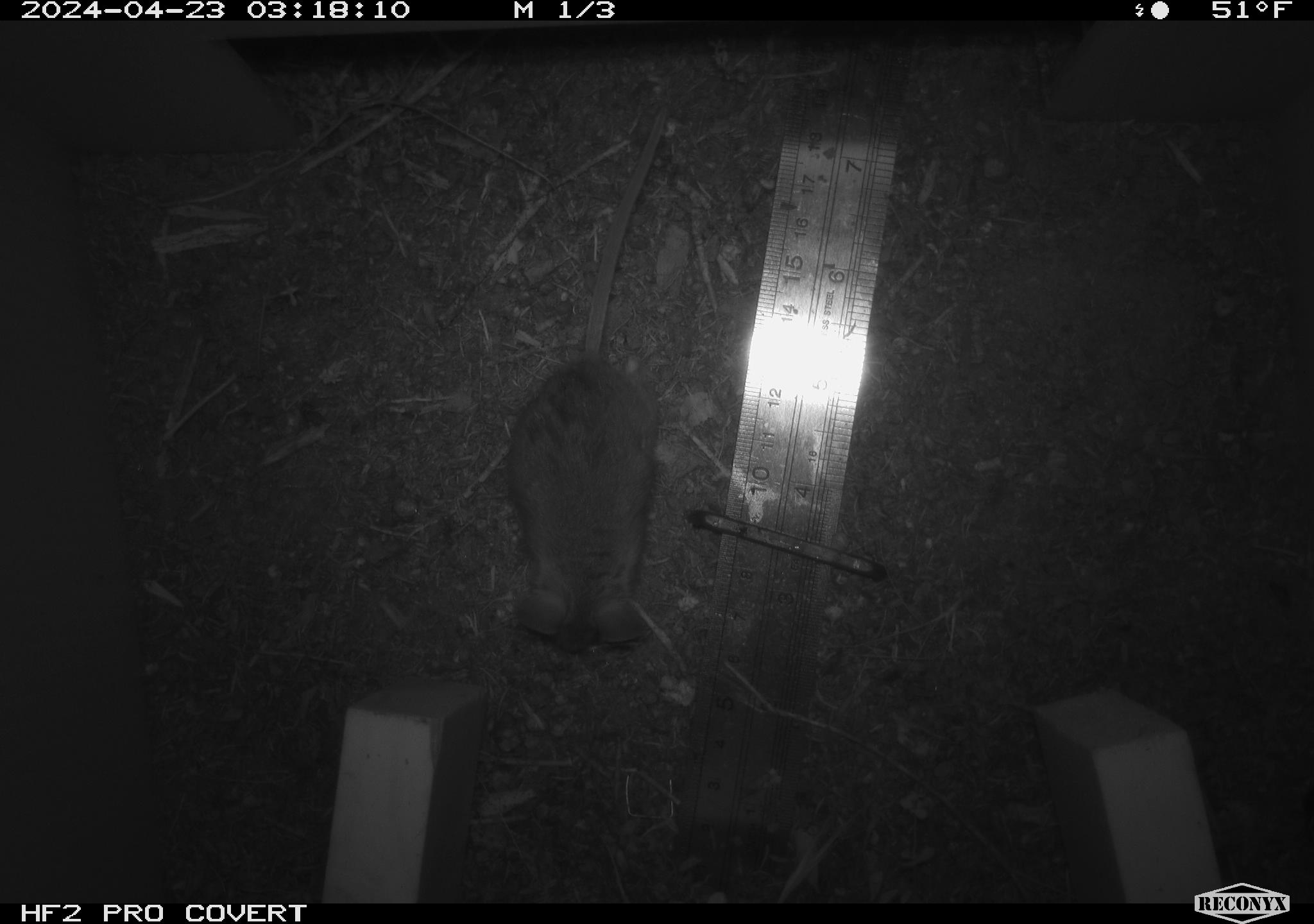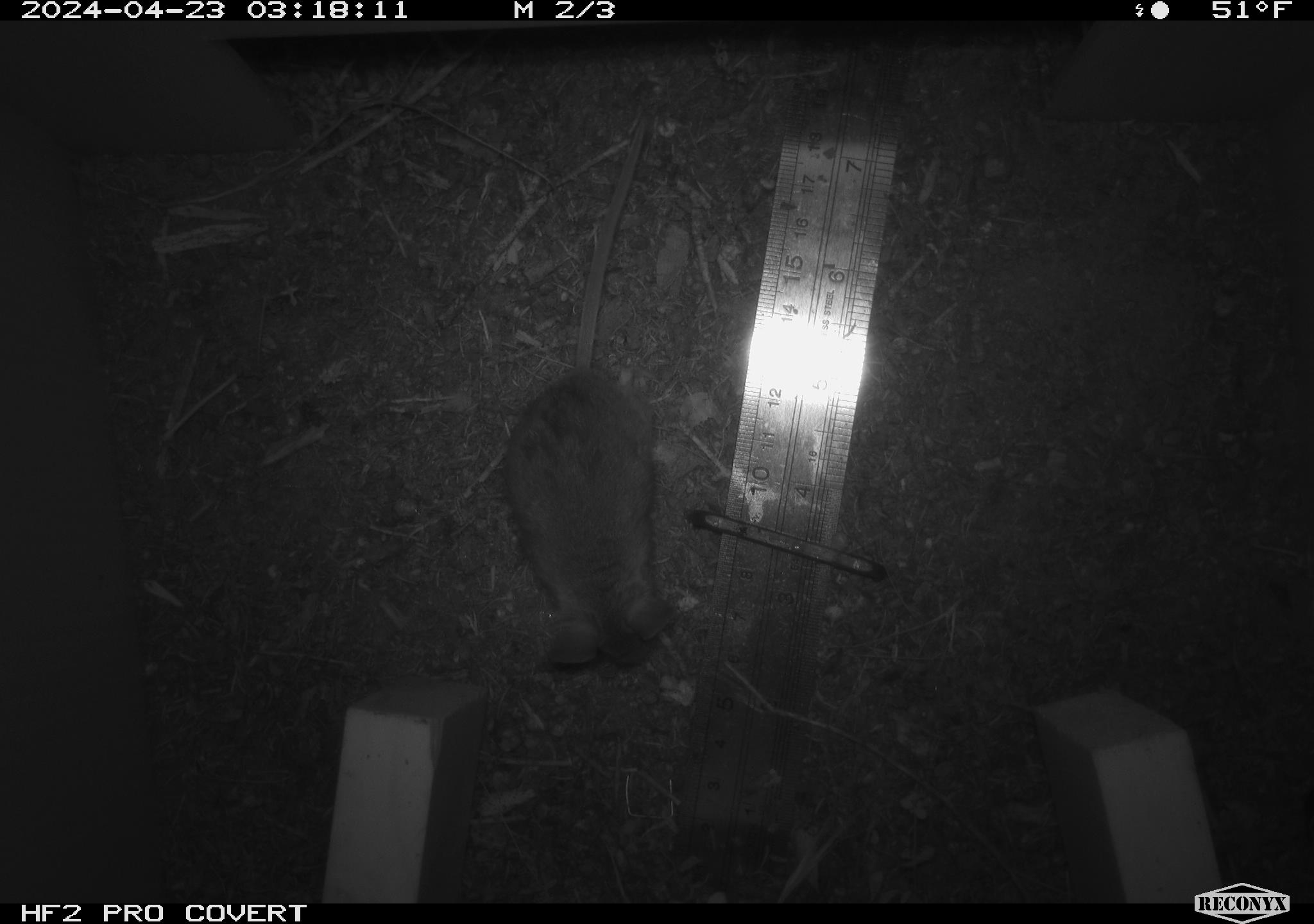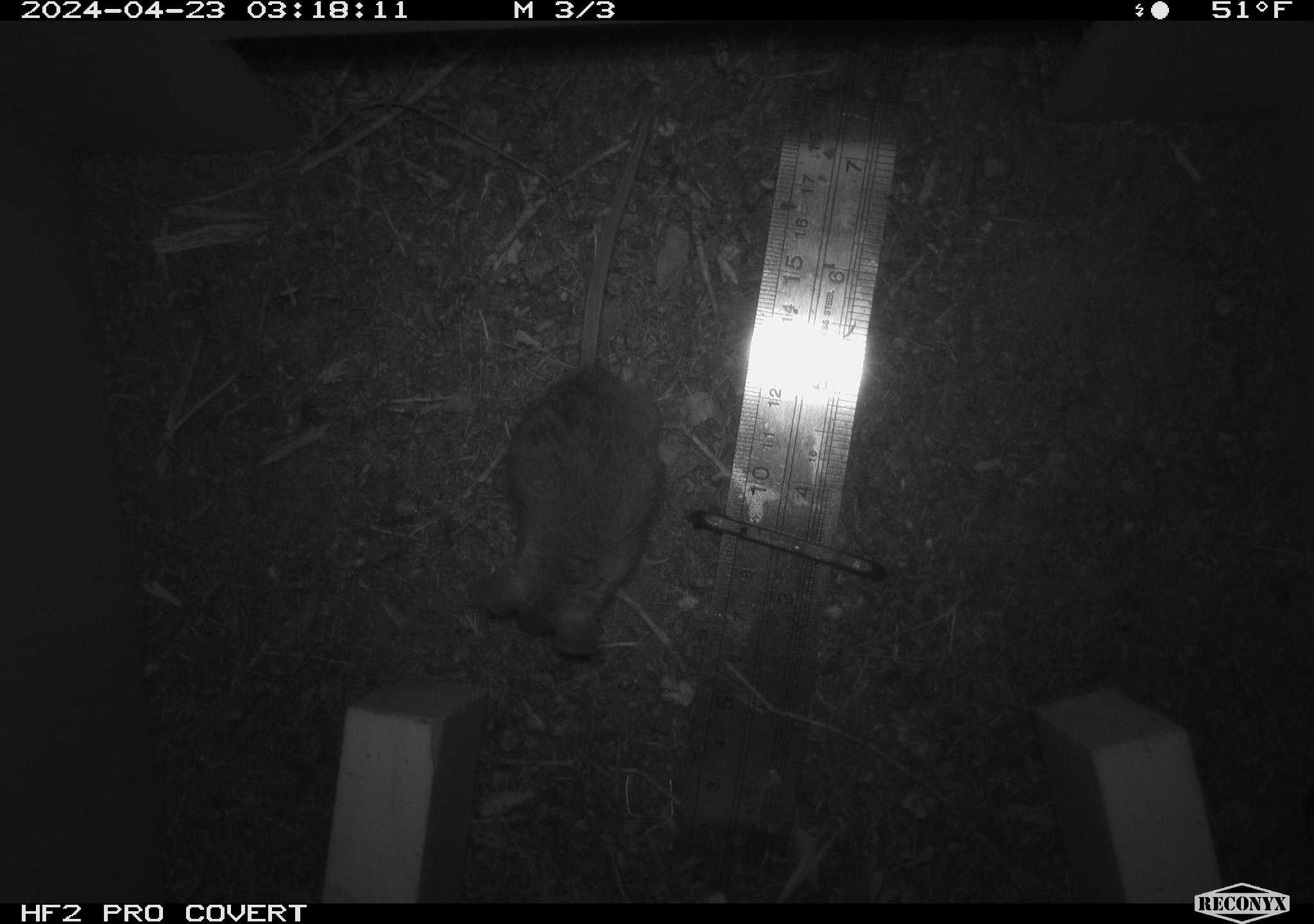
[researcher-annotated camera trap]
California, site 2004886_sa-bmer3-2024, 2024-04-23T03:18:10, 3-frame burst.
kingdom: Animalia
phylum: Chordata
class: Mammalia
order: Rodentia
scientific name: Rodentia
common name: mouse species